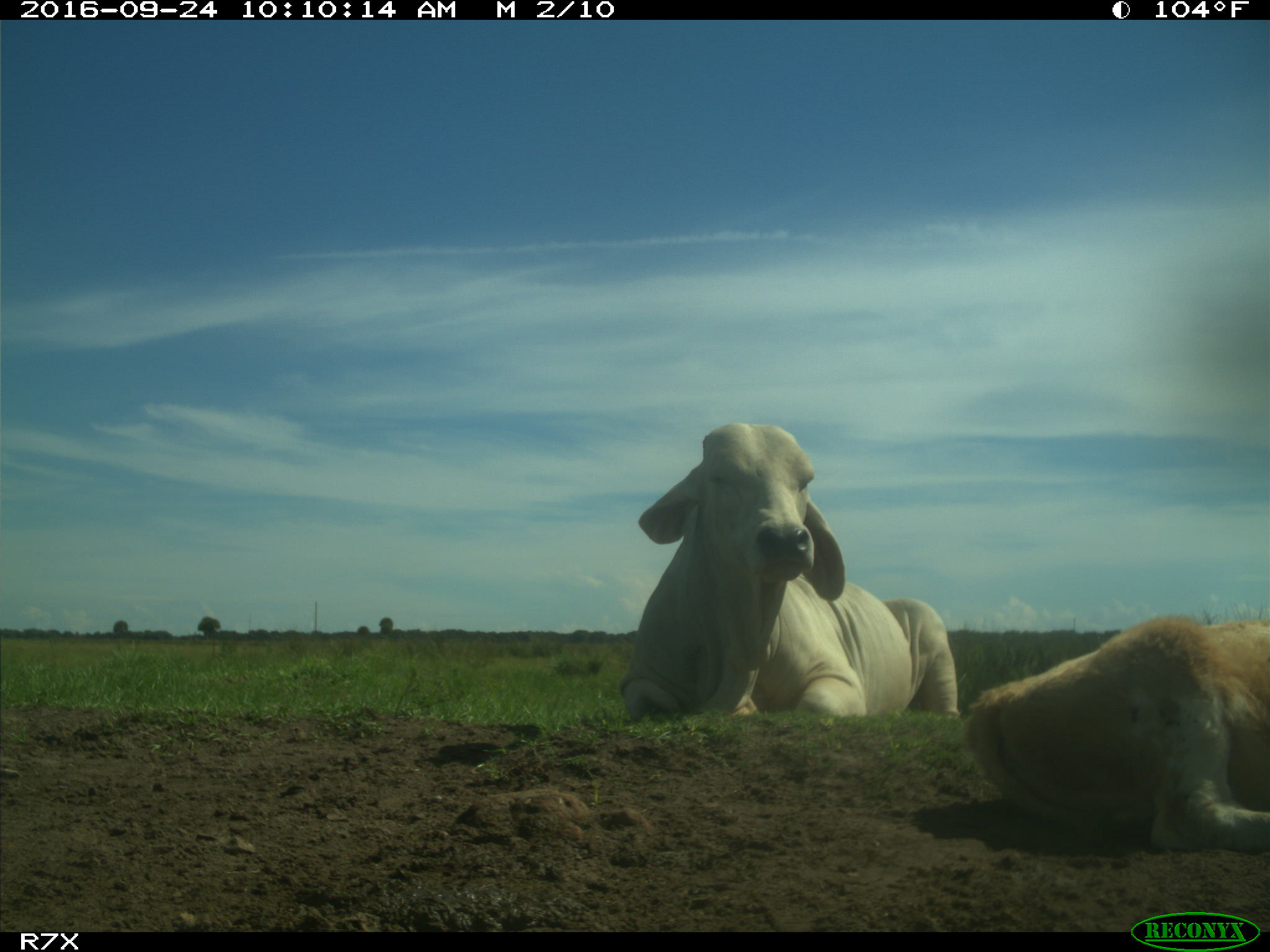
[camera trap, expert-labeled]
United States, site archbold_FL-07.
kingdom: Animalia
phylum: Chordata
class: Mammalia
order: Artiodactyla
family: Bovidae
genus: Bos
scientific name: Bos taurus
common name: domestic cow